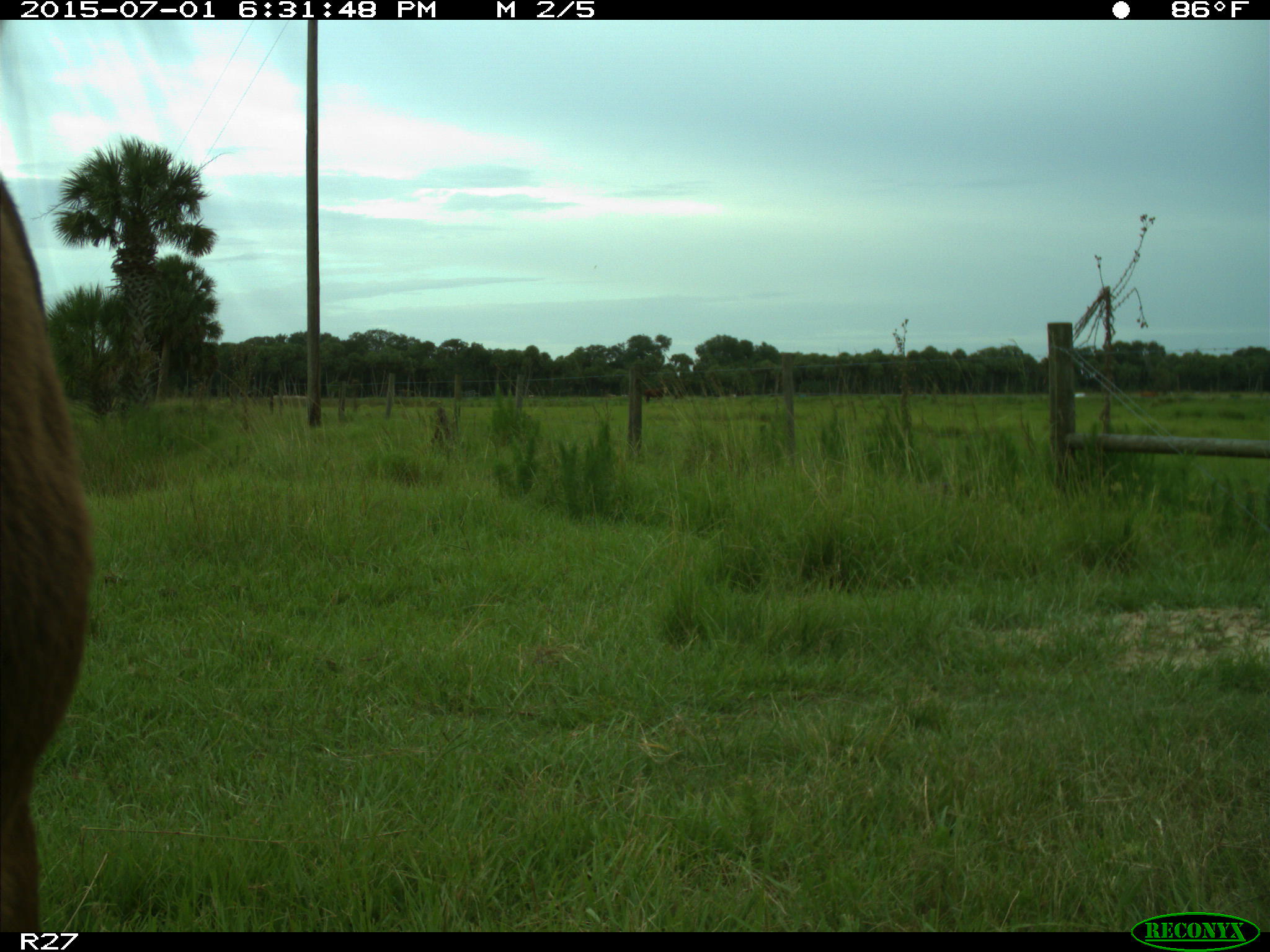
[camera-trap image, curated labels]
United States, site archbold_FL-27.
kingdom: Animalia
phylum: Chordata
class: Mammalia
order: Artiodactyla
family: Bovidae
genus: Bos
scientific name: Bos taurus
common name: domestic cow